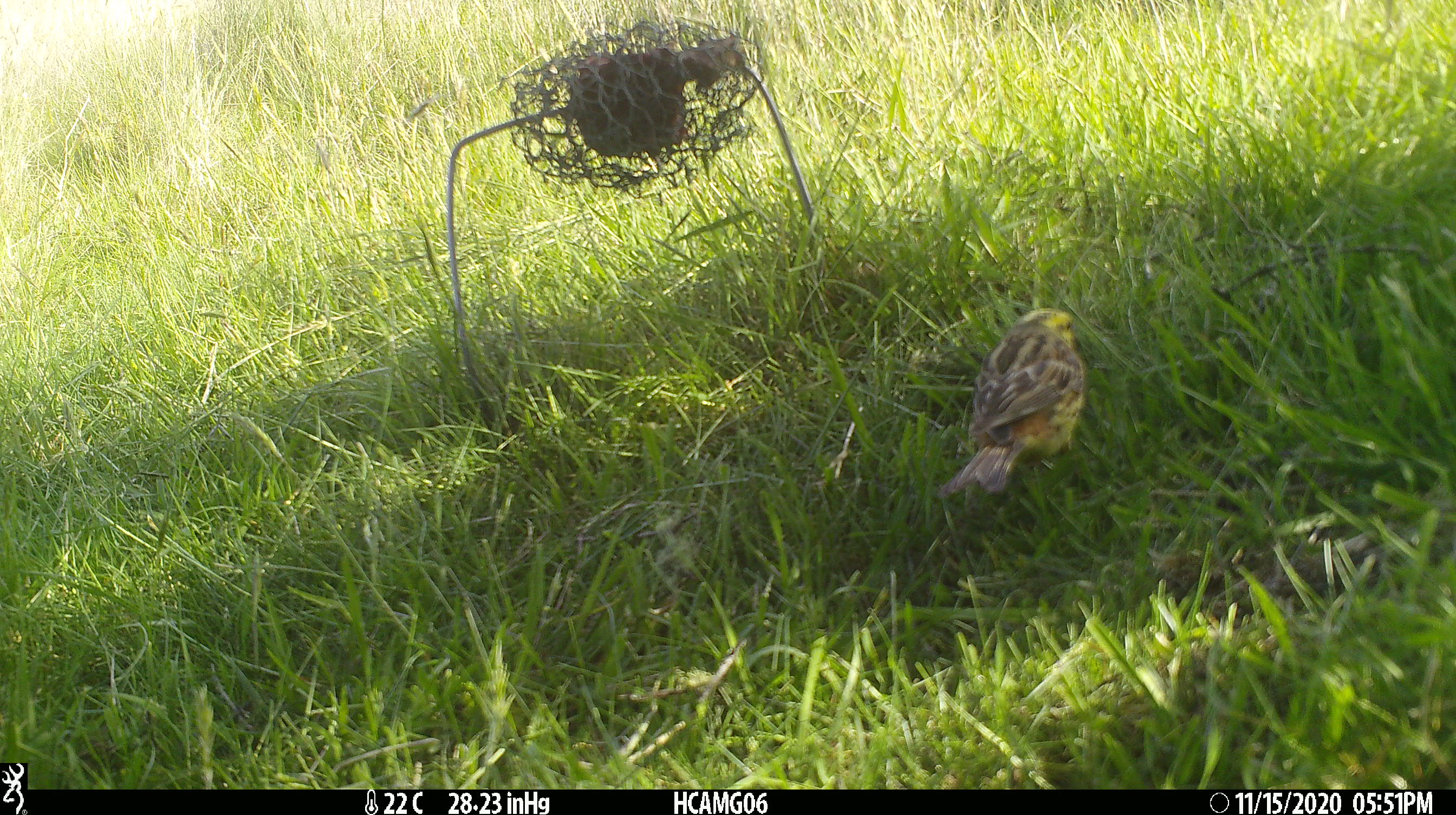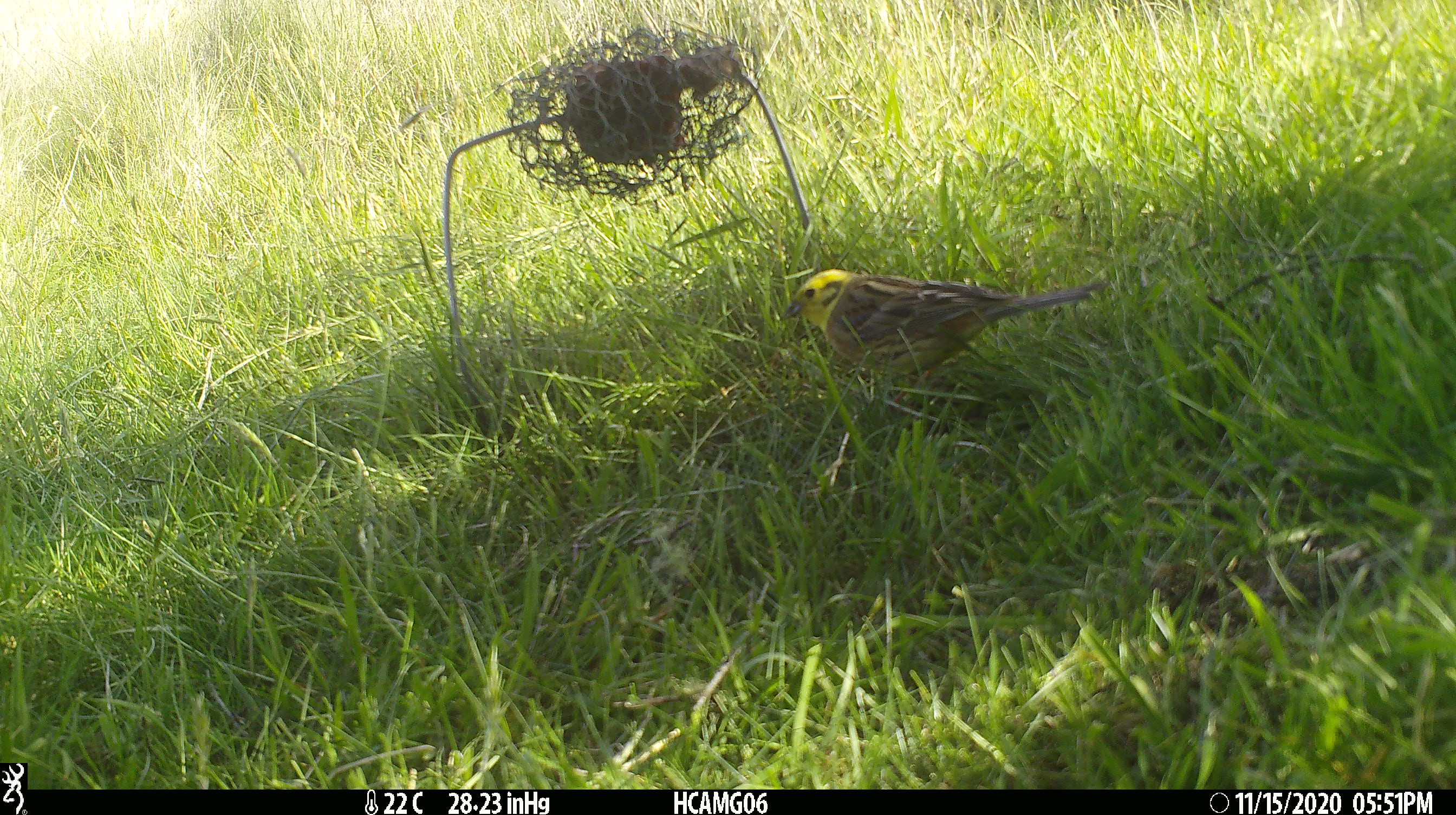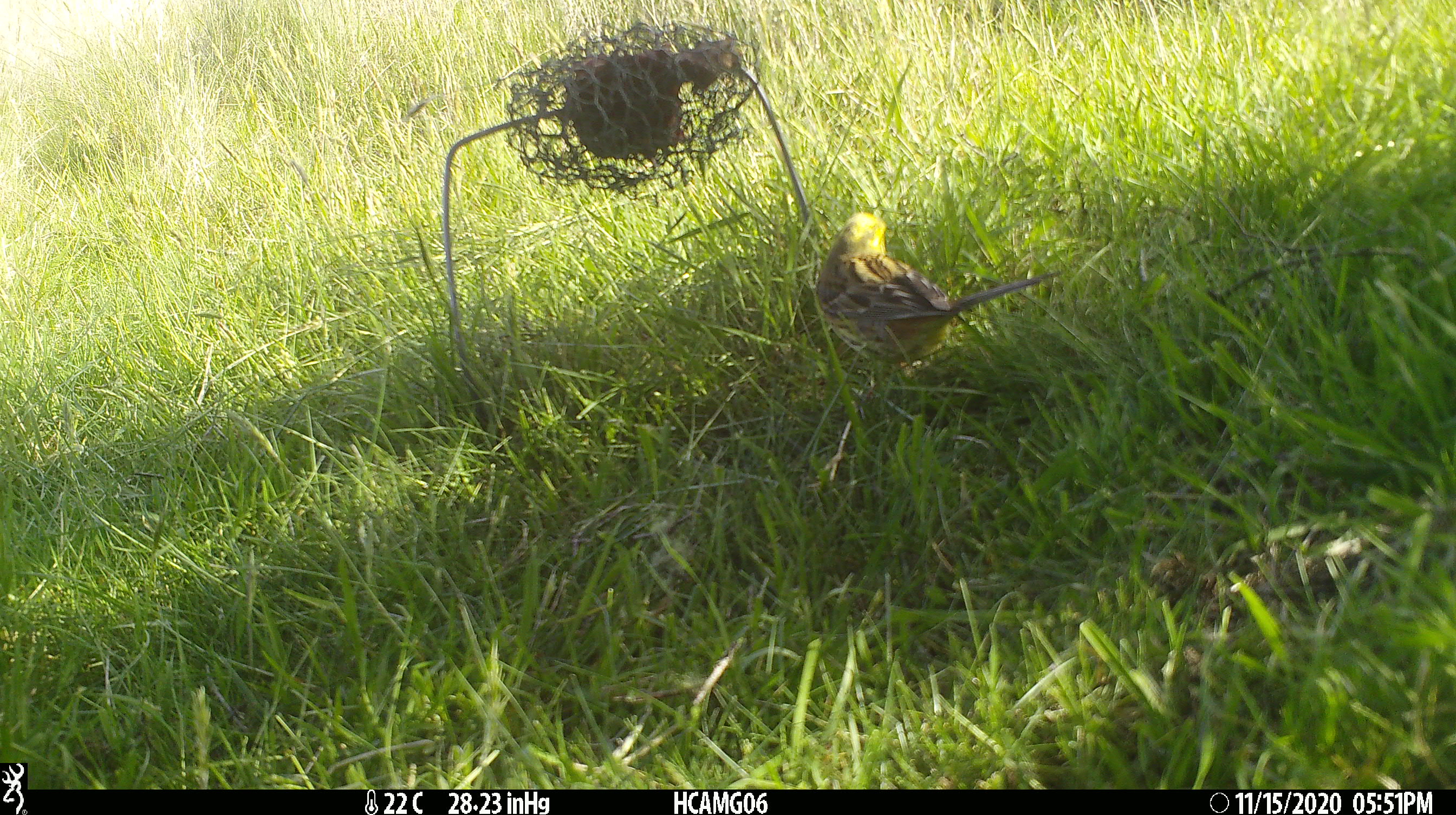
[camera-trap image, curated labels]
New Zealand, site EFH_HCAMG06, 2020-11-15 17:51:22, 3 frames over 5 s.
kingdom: Animalia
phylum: Chordata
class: Aves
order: Passeriformes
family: Emberizidae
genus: Emberiza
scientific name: Emberiza citrinella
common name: yellowhammer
Yellowhammer (Emberiza citrinella).